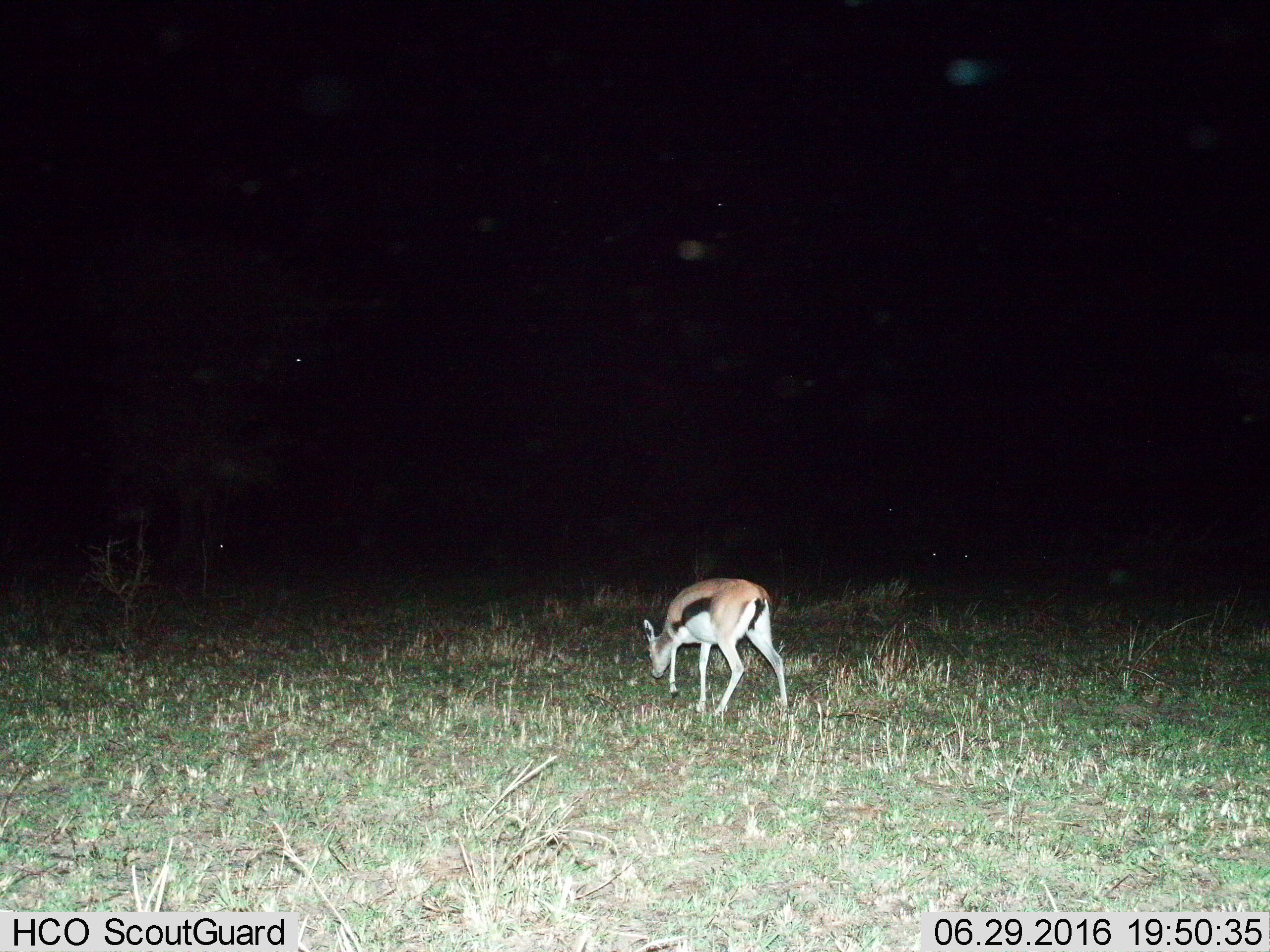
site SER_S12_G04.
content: unidentified animal